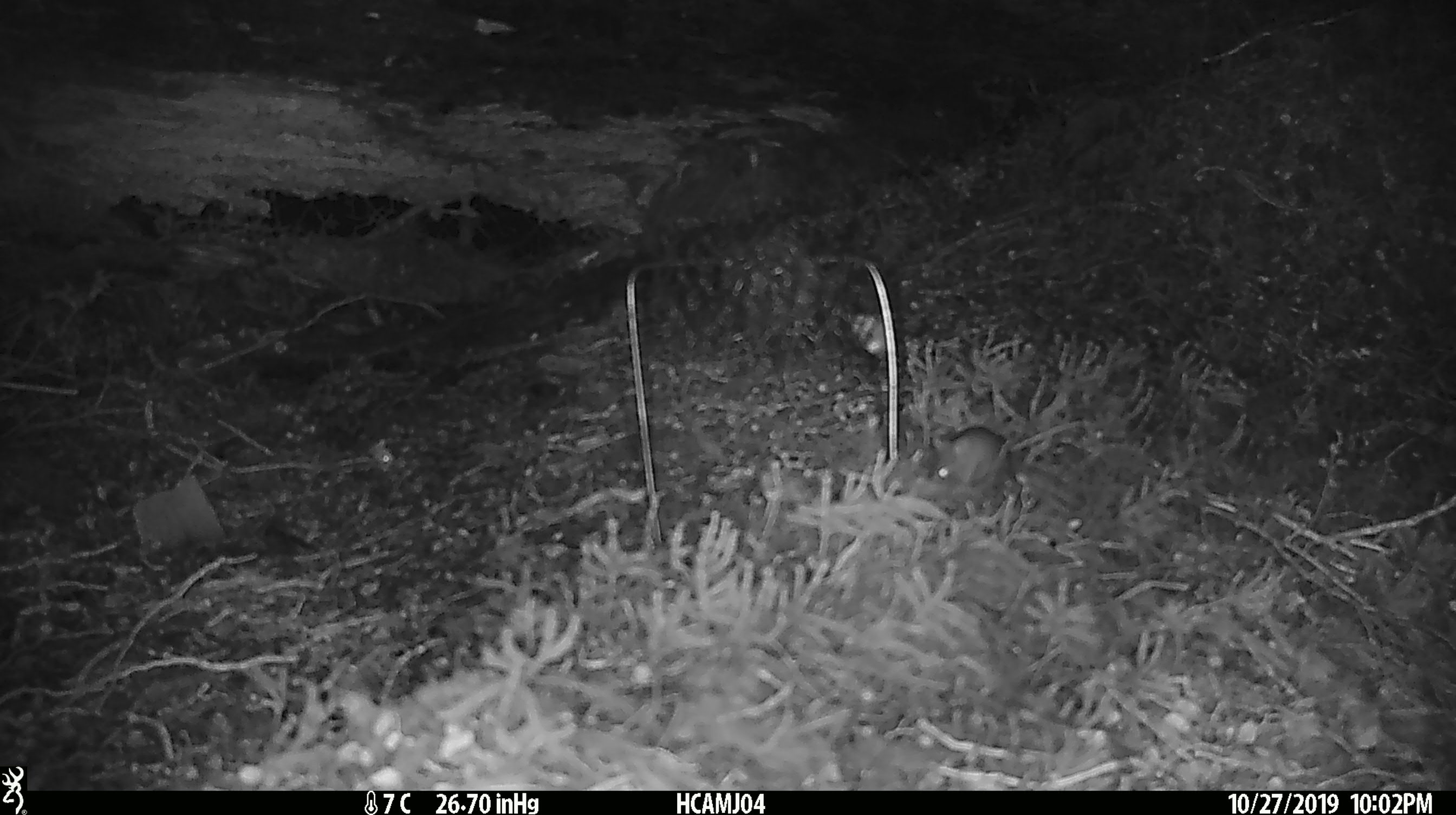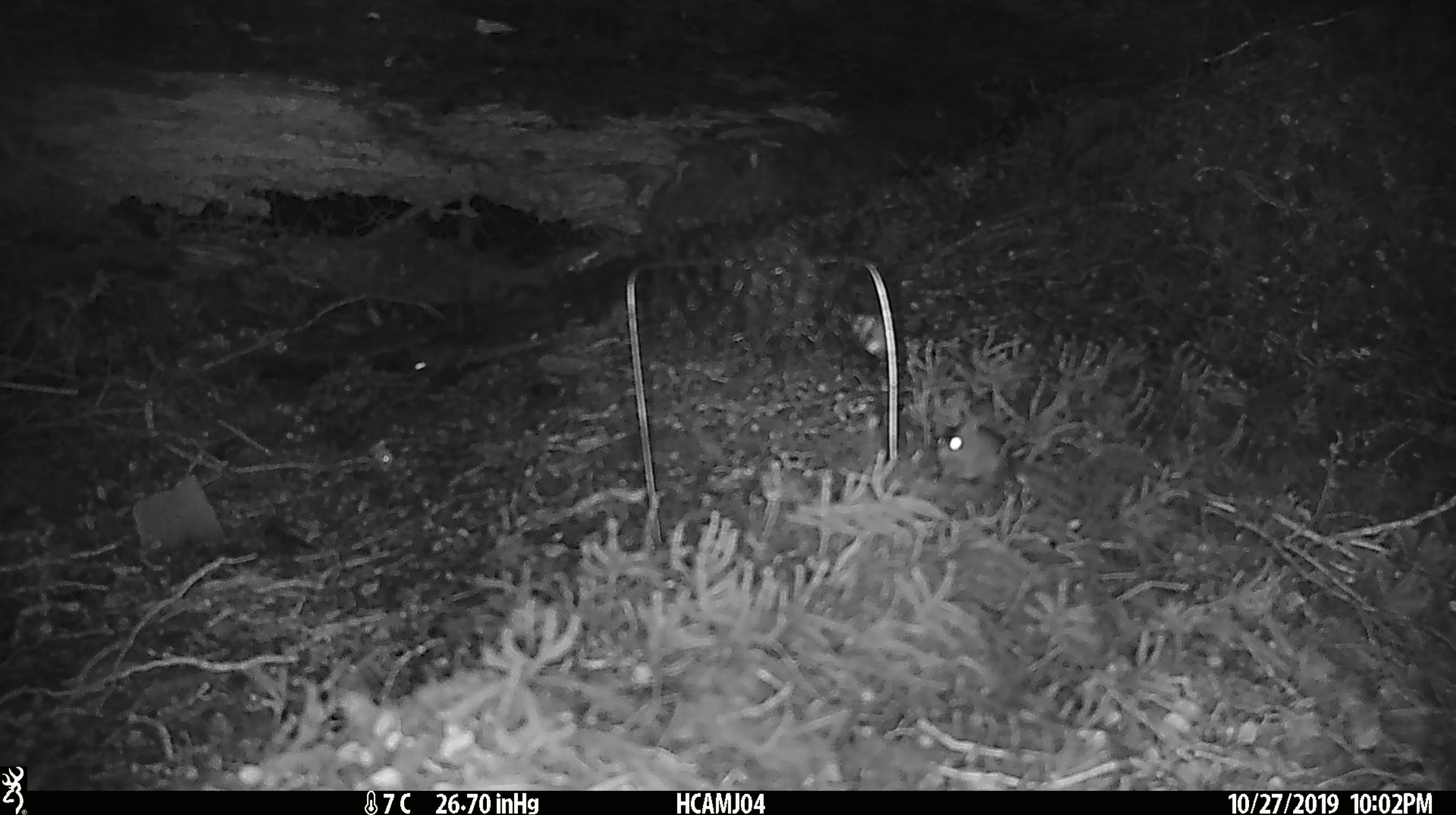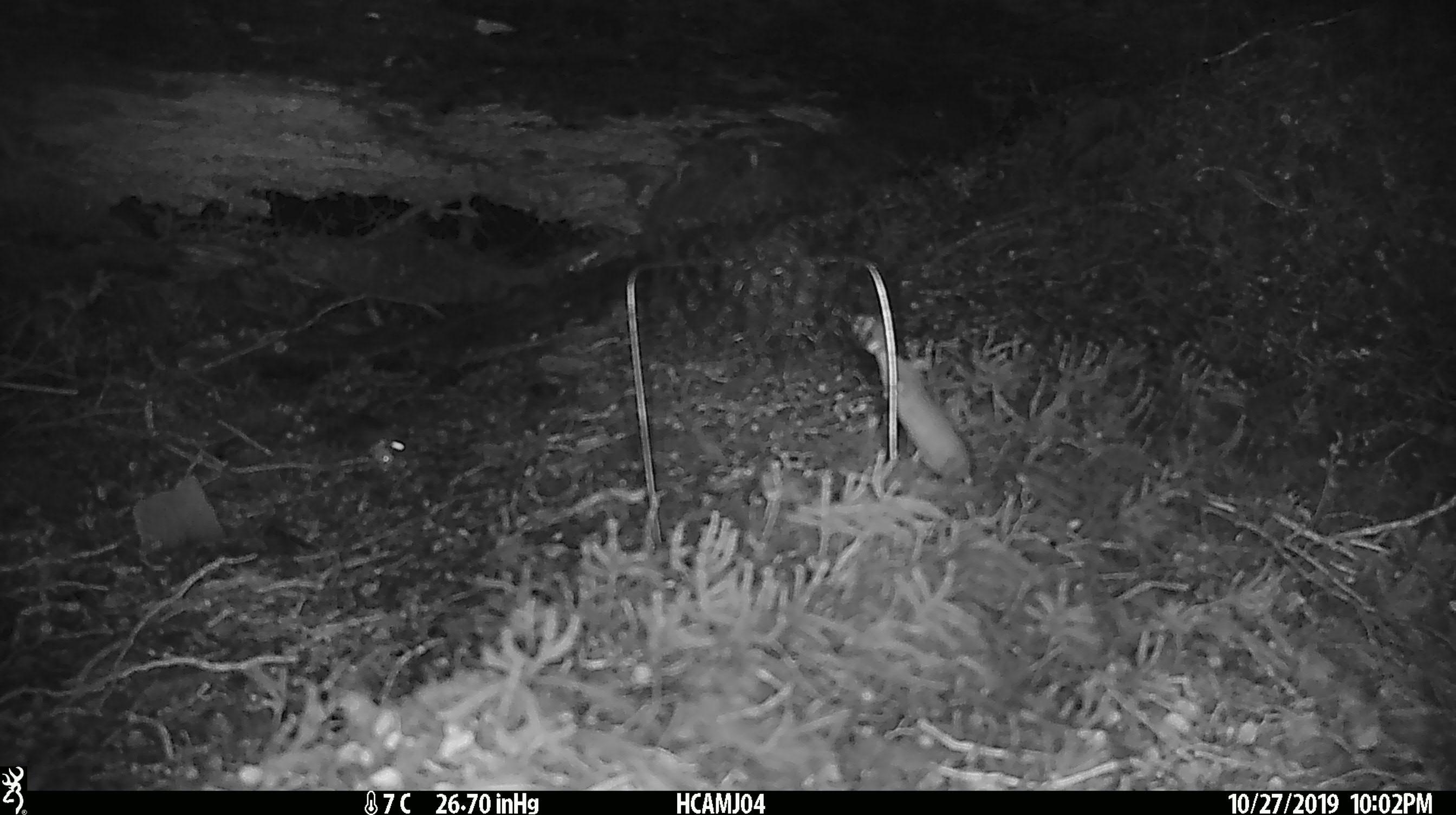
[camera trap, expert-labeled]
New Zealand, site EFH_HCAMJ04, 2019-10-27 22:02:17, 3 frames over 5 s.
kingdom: Animalia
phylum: Chordata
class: Mammalia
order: Rodentia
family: Muridae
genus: Mus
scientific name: Mus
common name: mouse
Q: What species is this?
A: Mouse (Mus).